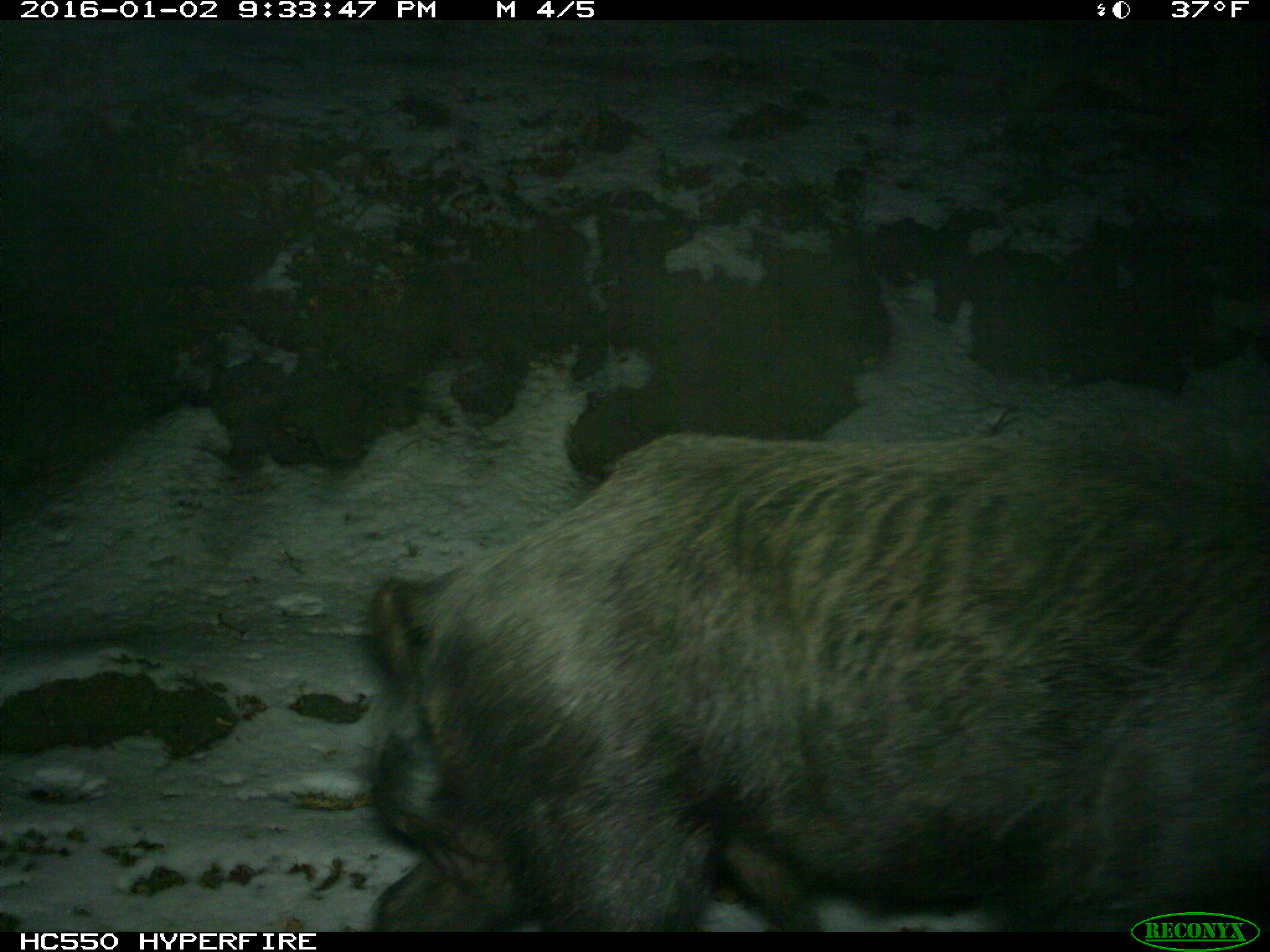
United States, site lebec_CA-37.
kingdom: Animalia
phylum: Chordata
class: Mammalia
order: Artiodactyla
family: Suidae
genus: Sus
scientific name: Sus scrofa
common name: wild boar